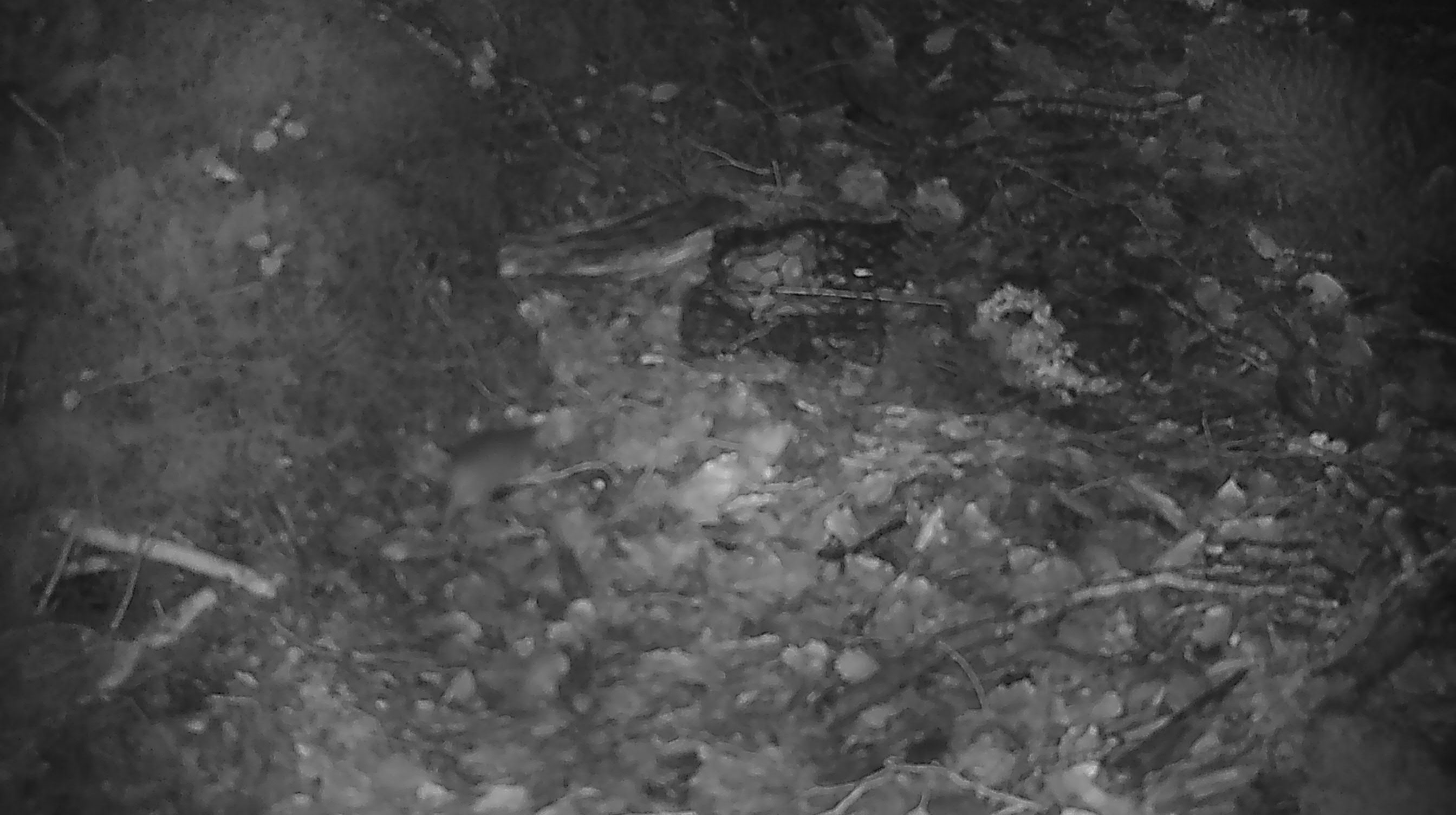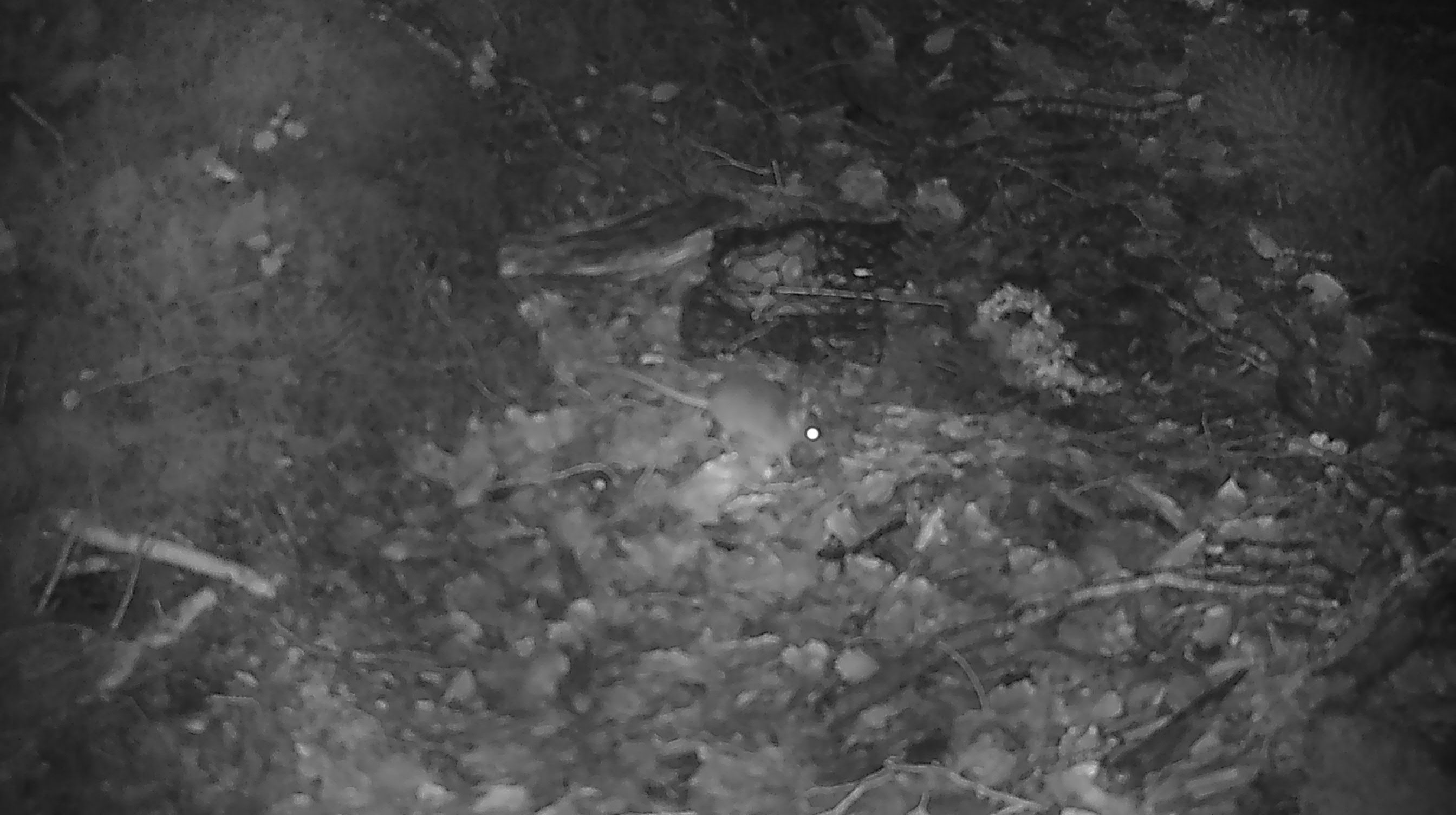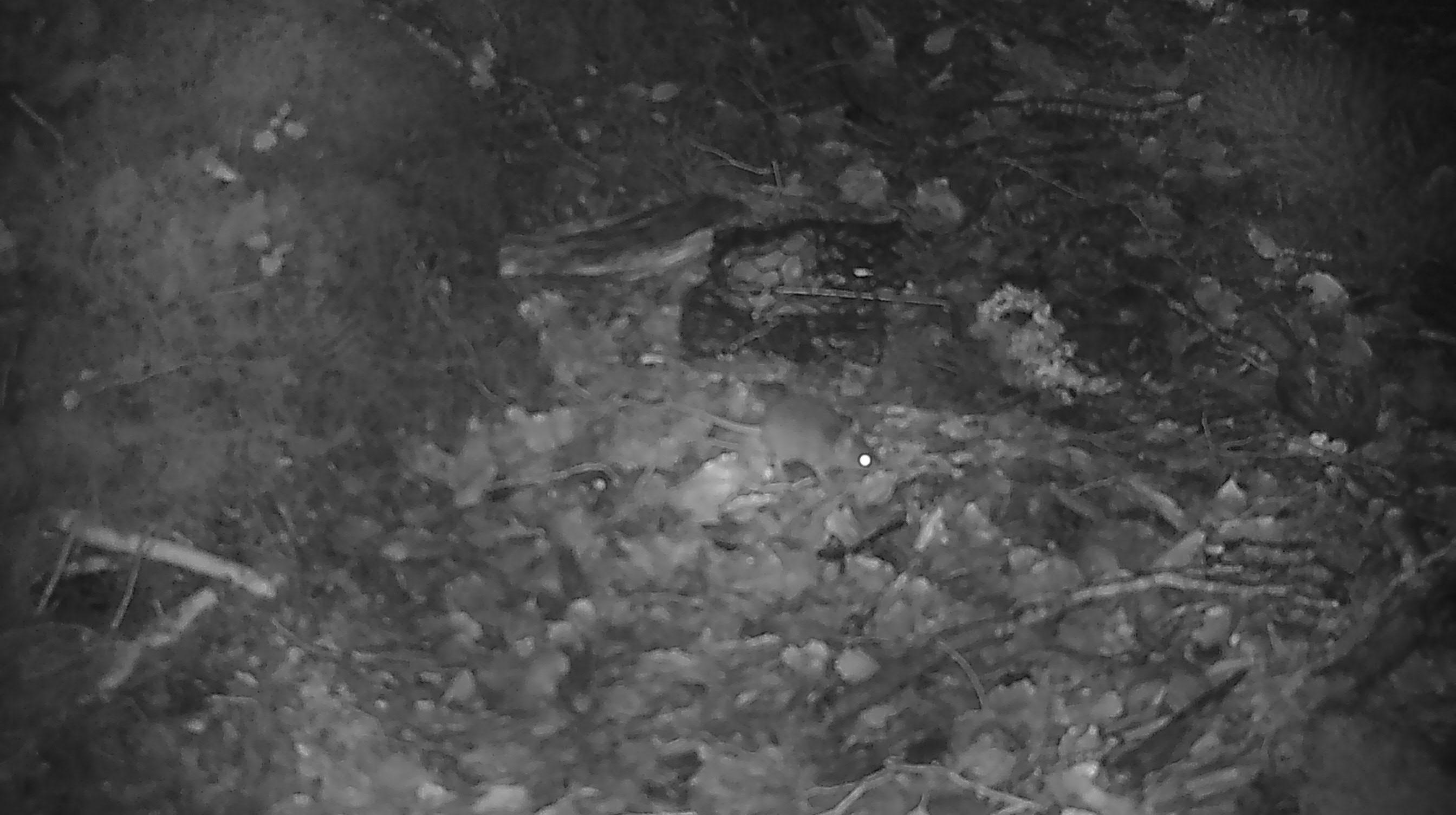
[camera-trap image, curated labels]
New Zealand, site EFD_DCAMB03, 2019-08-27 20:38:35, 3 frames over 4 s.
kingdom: Animalia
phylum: Chordata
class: Mammalia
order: Rodentia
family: Muridae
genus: Mus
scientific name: Mus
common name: mouse